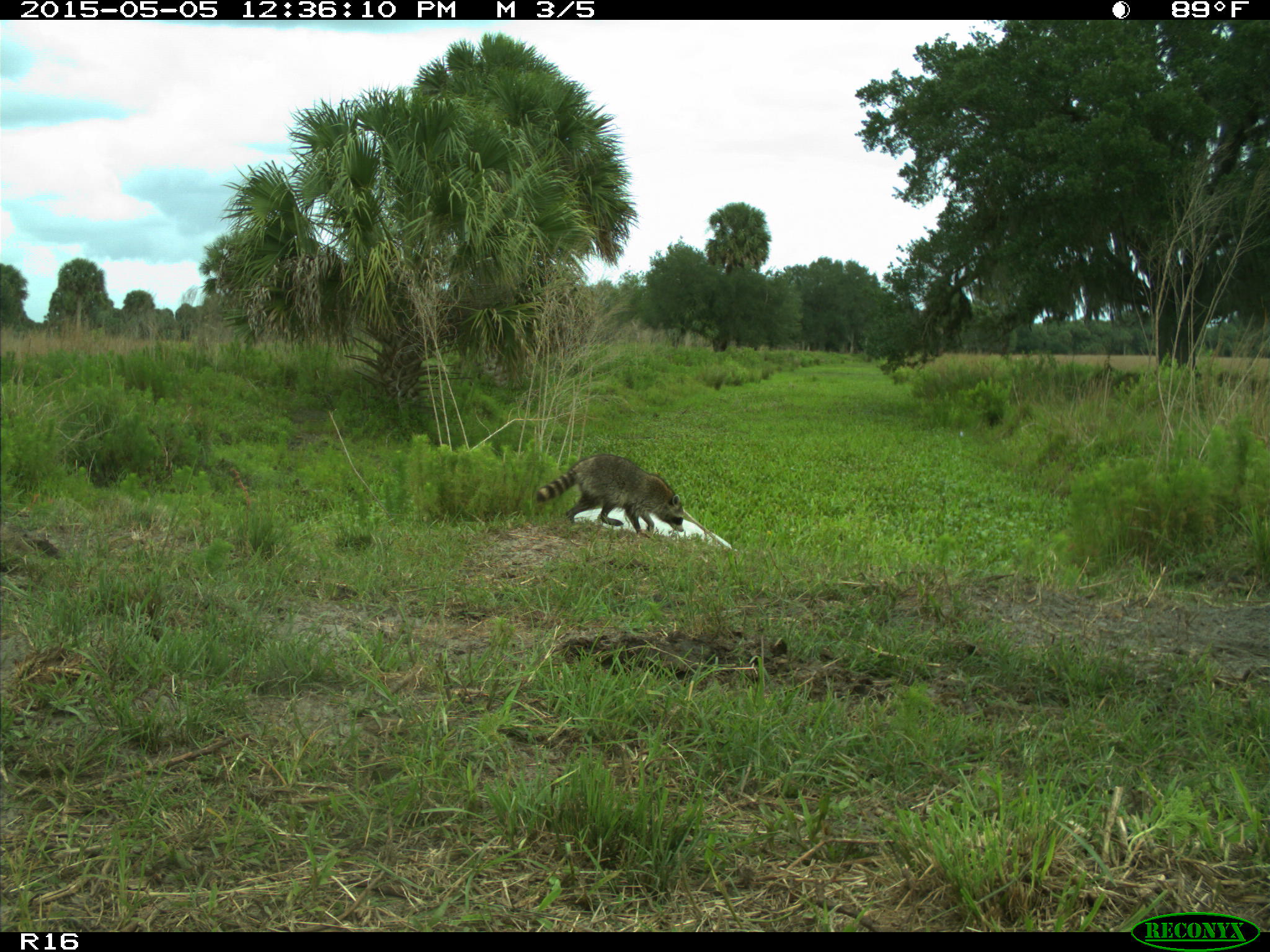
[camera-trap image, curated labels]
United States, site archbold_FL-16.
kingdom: Animalia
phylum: Chordata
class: Mammalia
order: Artiodactyla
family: Bovidae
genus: Bos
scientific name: Bos taurus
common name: domestic cow